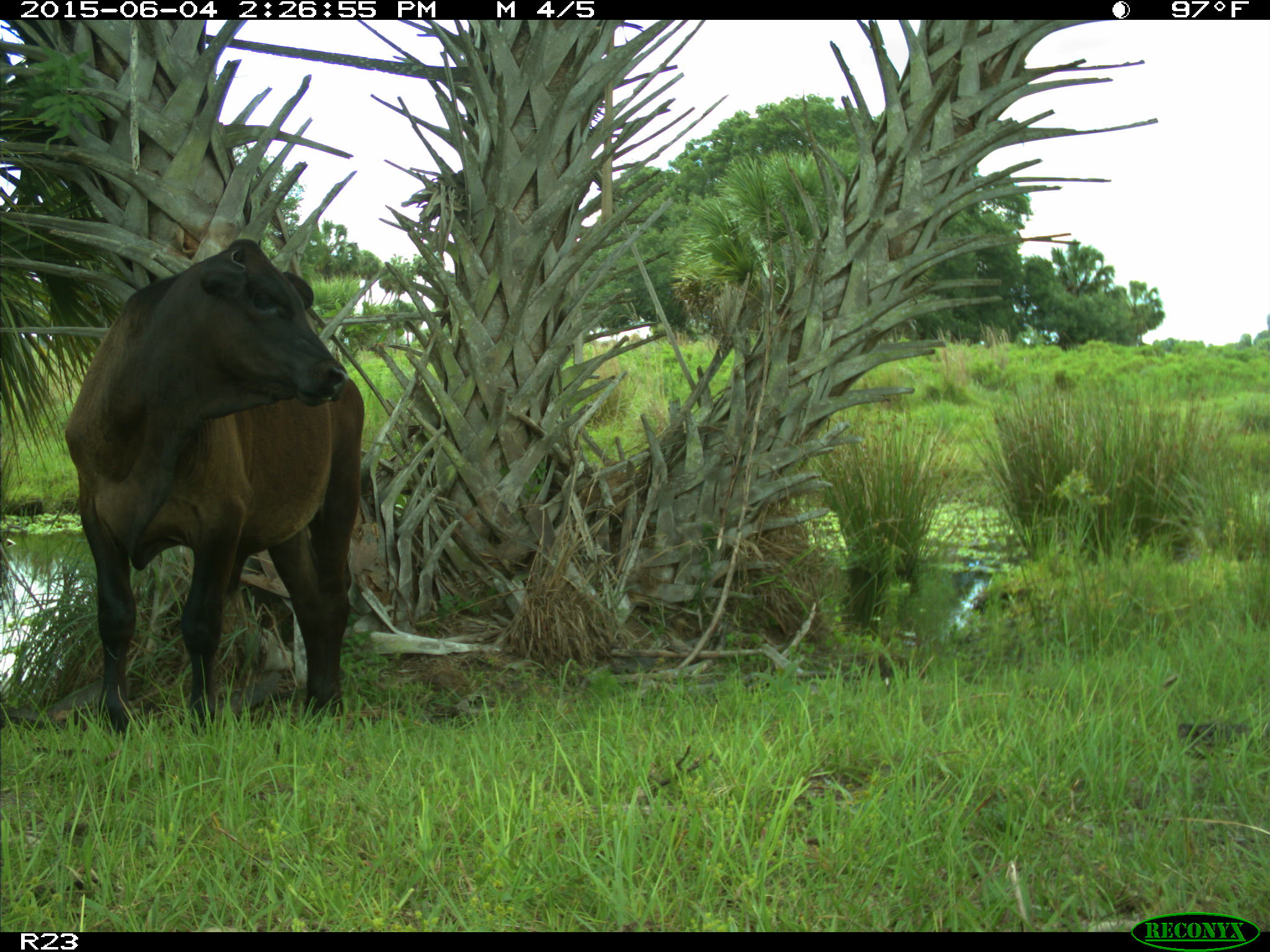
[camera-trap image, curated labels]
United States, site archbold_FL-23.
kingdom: Animalia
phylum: Chordata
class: Mammalia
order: Artiodactyla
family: Bovidae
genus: Bos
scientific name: Bos taurus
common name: domestic cow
Bos taurus (domestic cow).